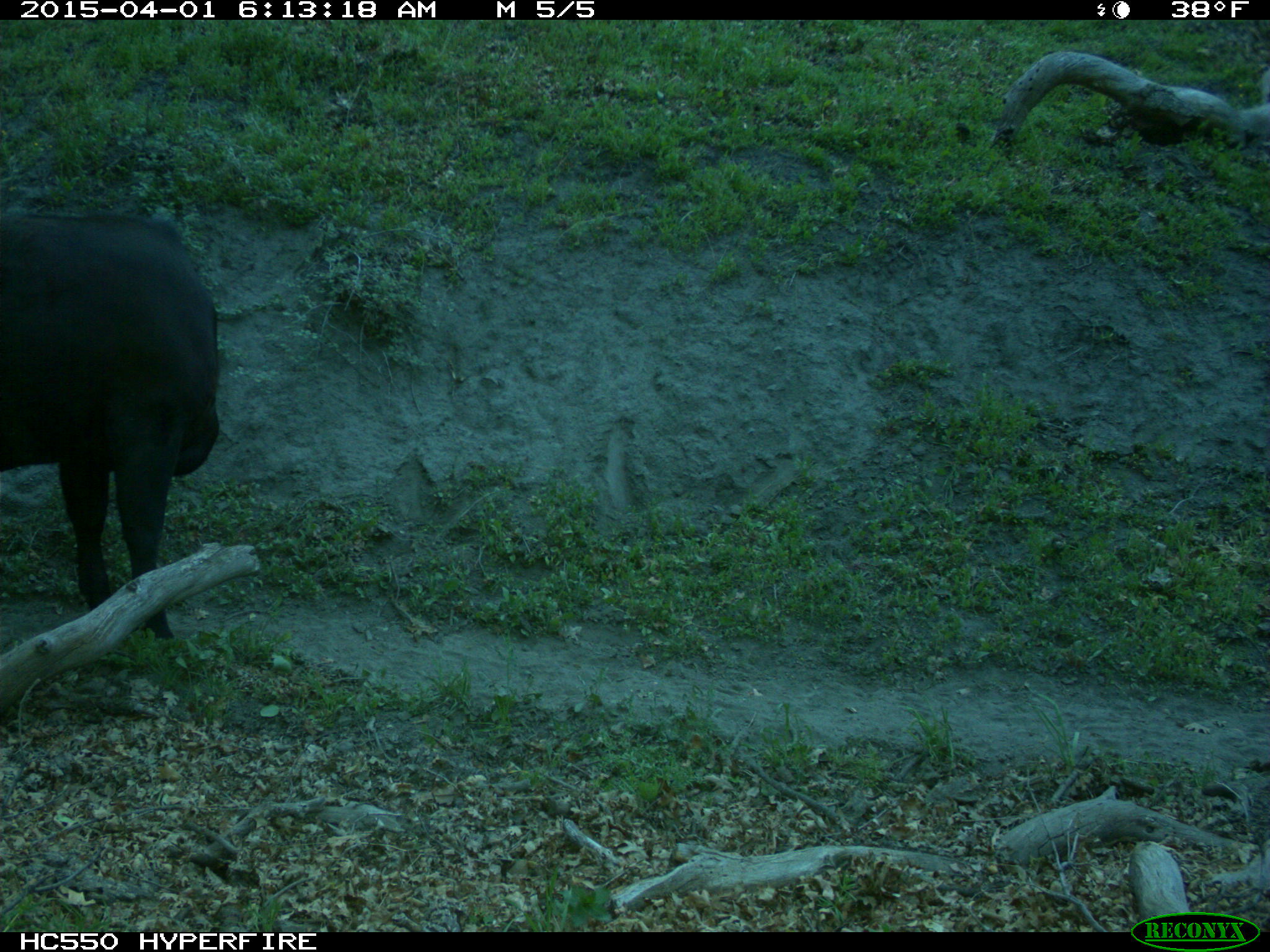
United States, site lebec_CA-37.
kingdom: Animalia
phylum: Chordata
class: Mammalia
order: Artiodactyla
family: Bovidae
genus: Bos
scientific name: Bos taurus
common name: domestic cow